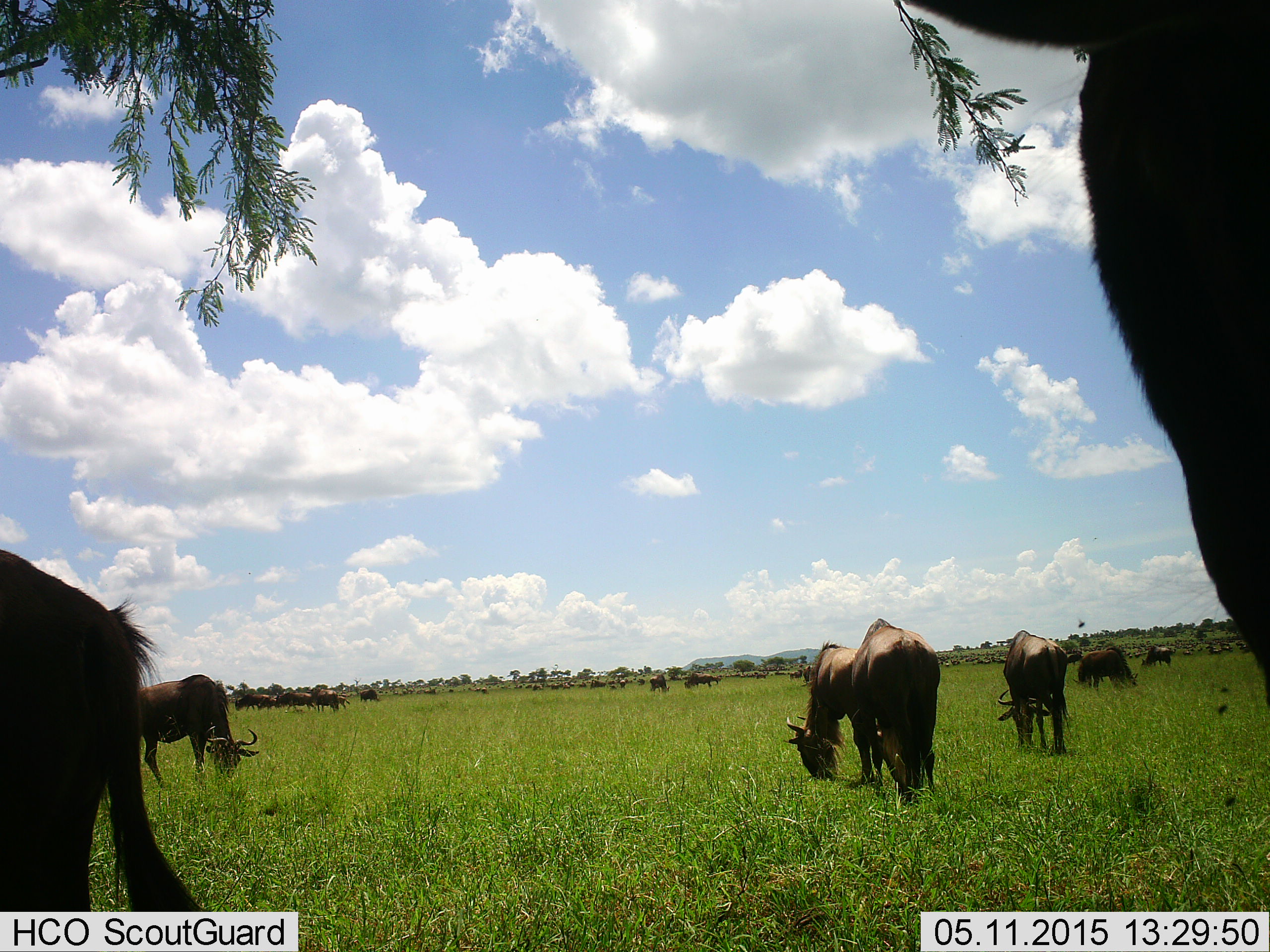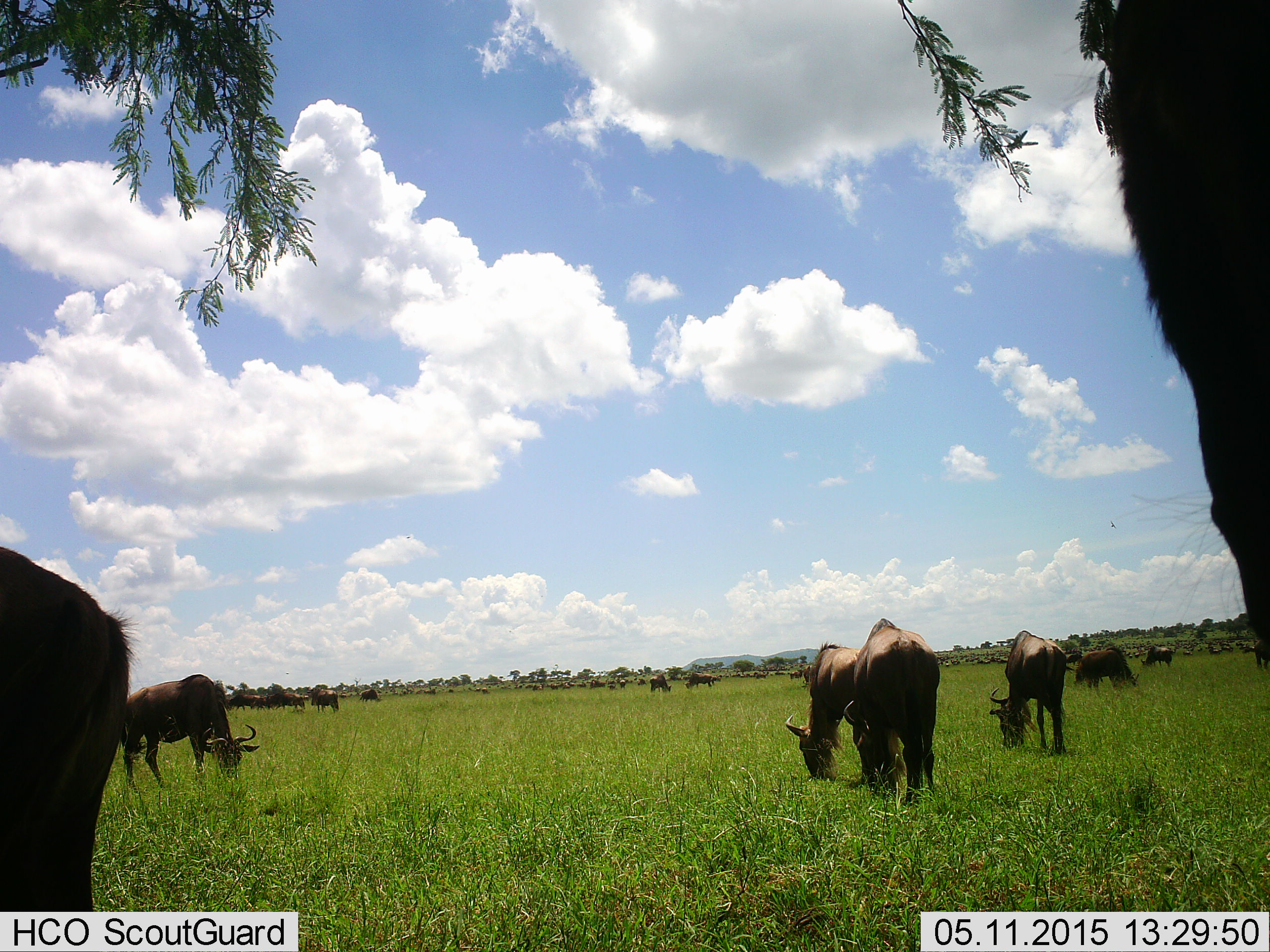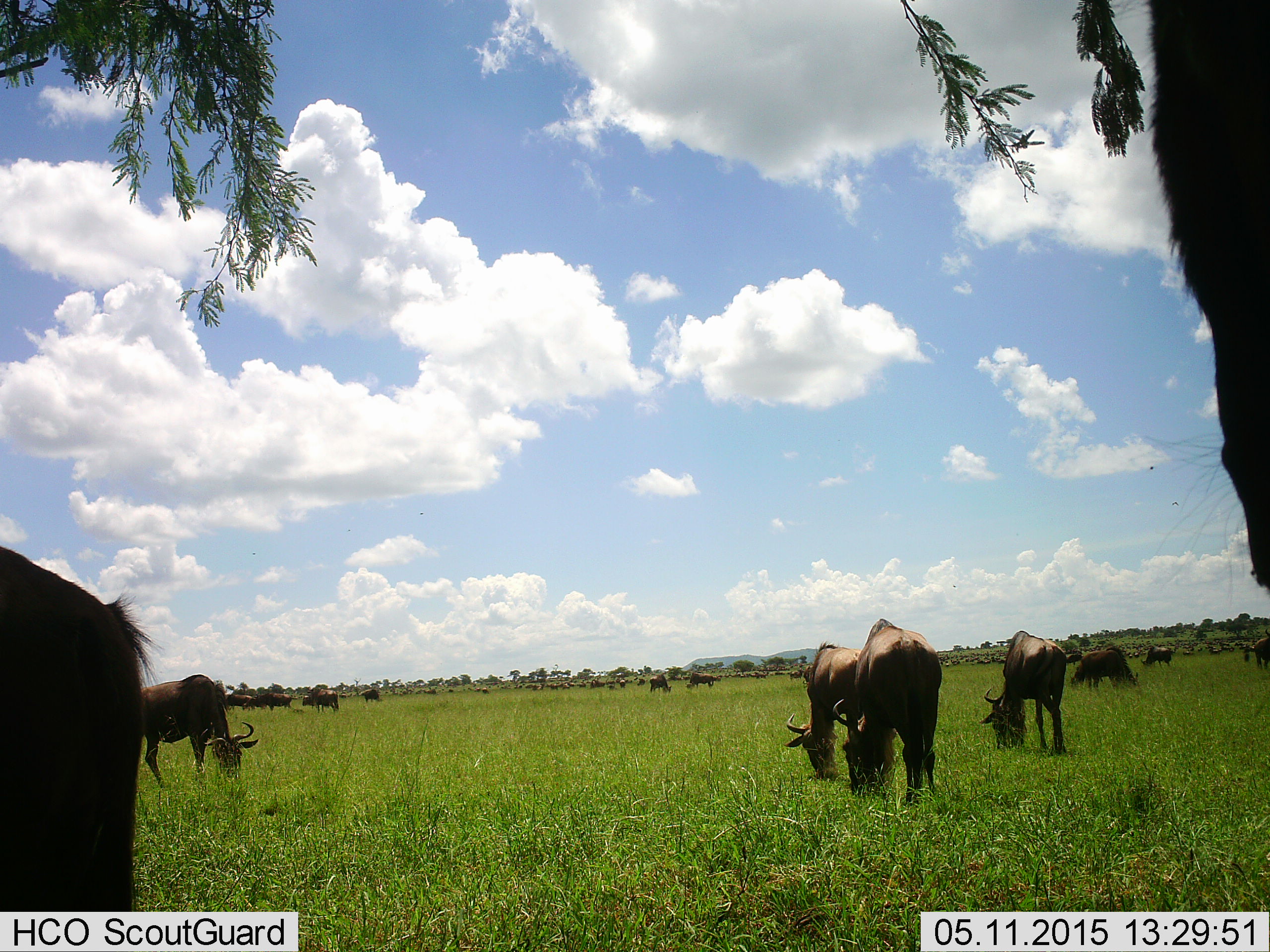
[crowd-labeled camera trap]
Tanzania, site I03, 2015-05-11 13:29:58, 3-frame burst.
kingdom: Animalia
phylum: Chordata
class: Mammalia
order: Artiodactyla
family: Bovidae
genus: Connochaetes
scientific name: Connochaetes taurinus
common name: blue wildebeest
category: wildebeest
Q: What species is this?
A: Wildebeest (blue wildebeest) (Connochaetes taurinus).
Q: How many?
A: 11-50.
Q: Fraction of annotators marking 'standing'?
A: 30%.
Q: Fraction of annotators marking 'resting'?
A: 10%.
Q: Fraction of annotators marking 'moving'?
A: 60%.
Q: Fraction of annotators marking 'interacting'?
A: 0%.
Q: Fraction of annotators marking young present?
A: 0%.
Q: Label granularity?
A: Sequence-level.